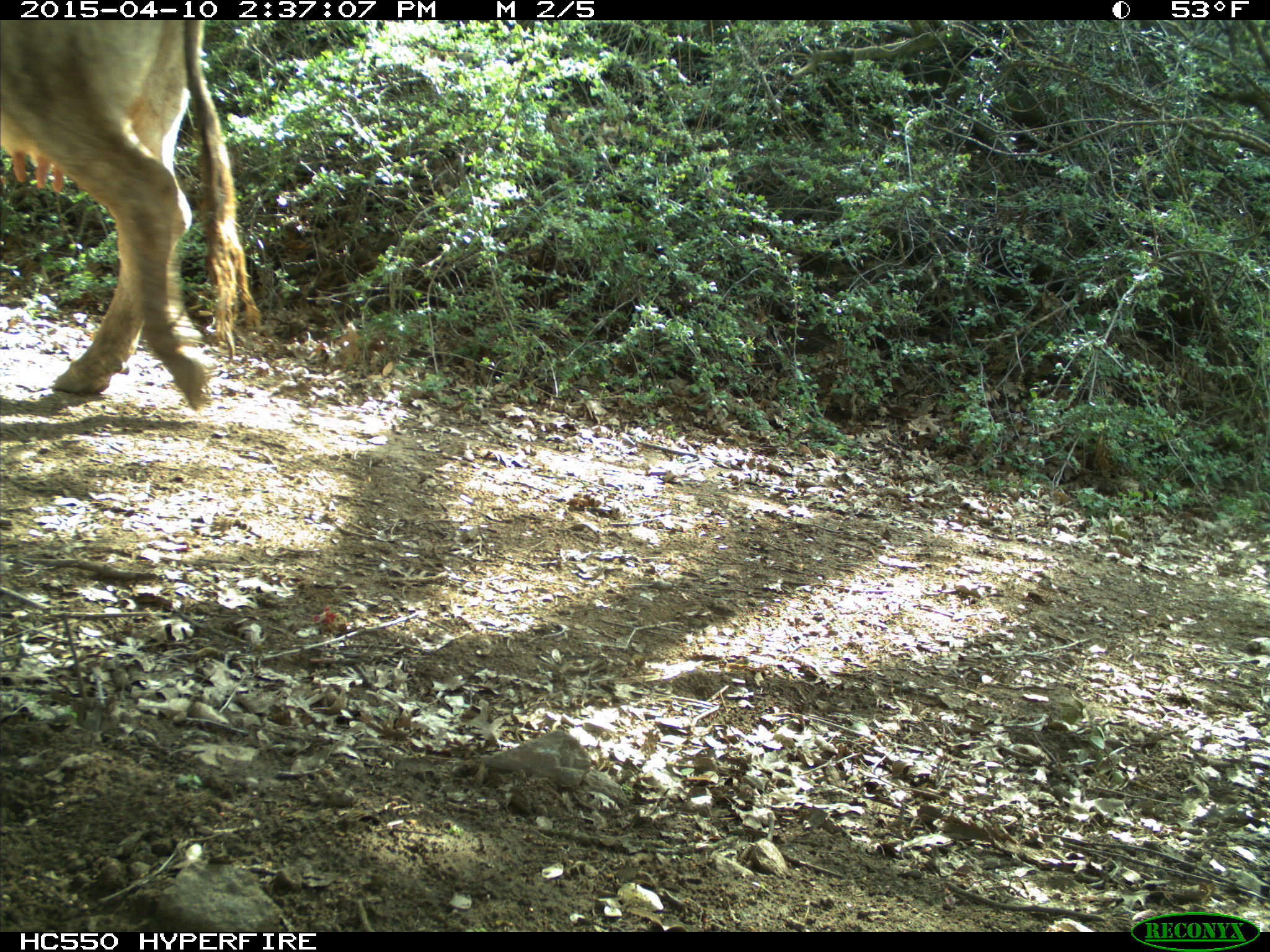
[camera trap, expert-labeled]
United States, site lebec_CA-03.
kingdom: Animalia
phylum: Chordata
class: Mammalia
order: Artiodactyla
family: Bovidae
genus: Bos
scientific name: Bos taurus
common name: domestic cow